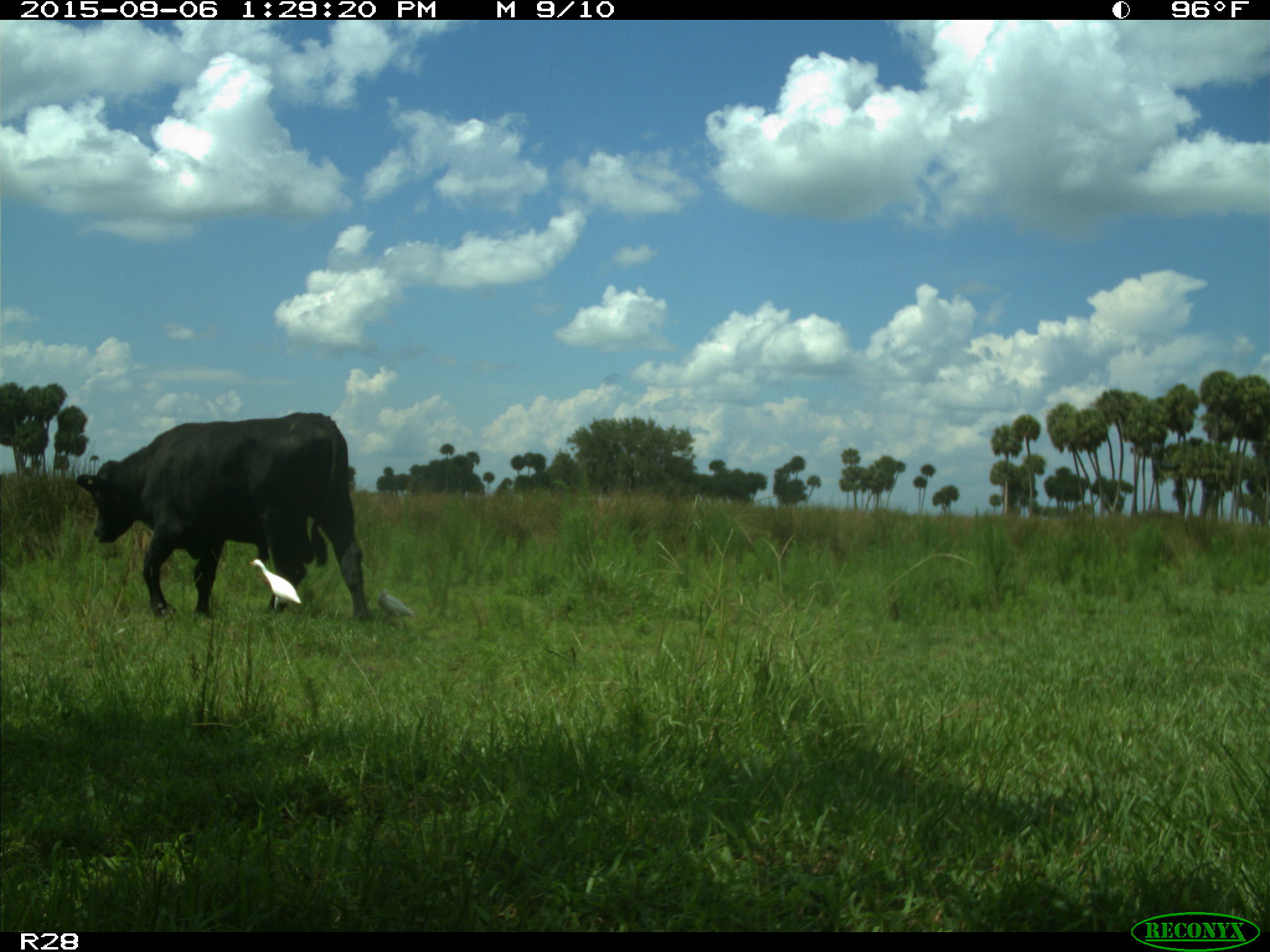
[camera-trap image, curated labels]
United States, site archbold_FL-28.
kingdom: Animalia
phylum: Chordata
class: Mammalia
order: Artiodactyla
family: Bovidae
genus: Bos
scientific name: Bos taurus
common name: domestic cow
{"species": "Bos taurus (domestic cow)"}